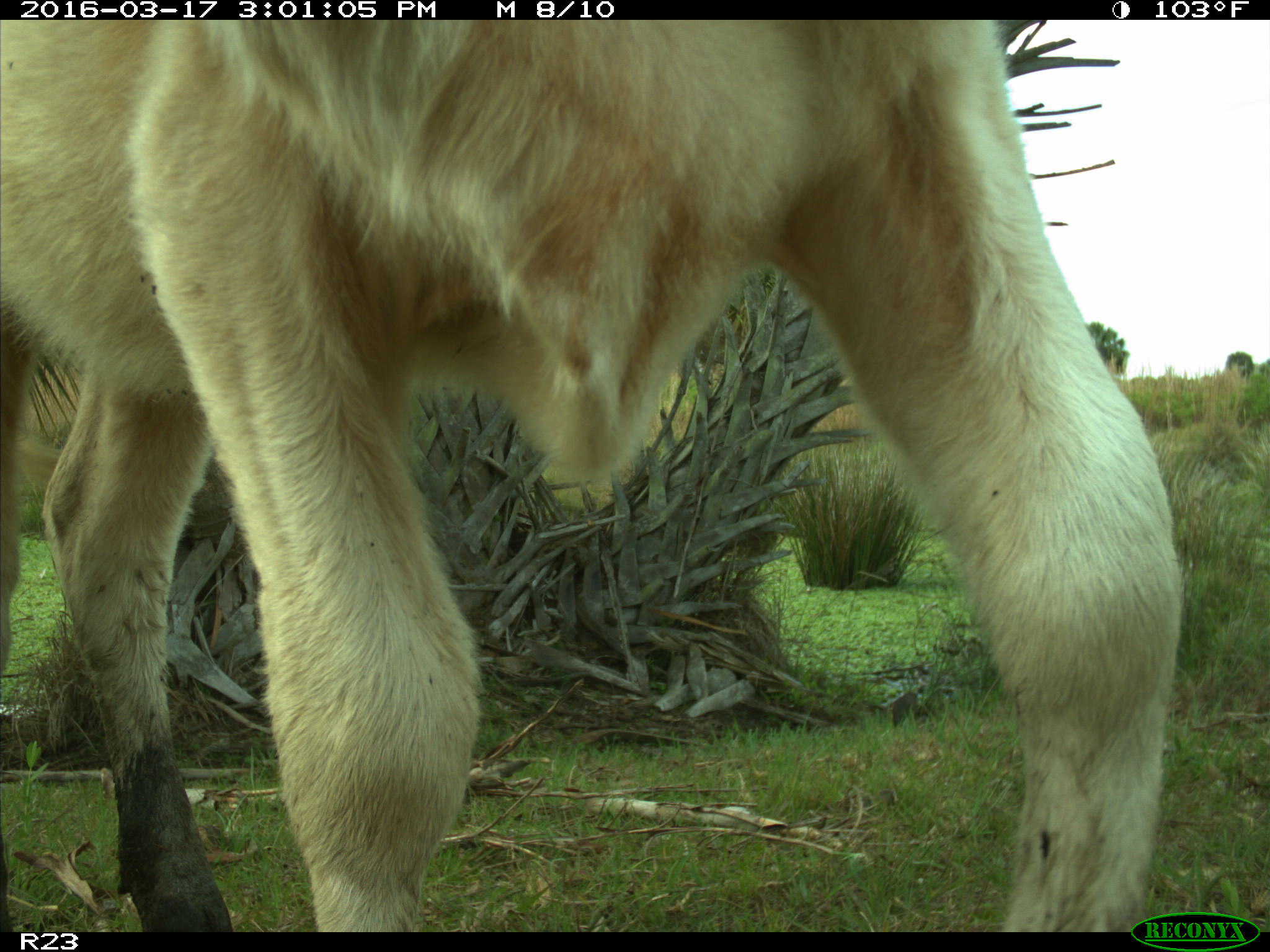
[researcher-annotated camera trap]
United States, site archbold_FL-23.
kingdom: Animalia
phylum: Chordata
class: Mammalia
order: Artiodactyla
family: Bovidae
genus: Bos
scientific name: Bos taurus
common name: domestic cow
Bos taurus (domestic cow).